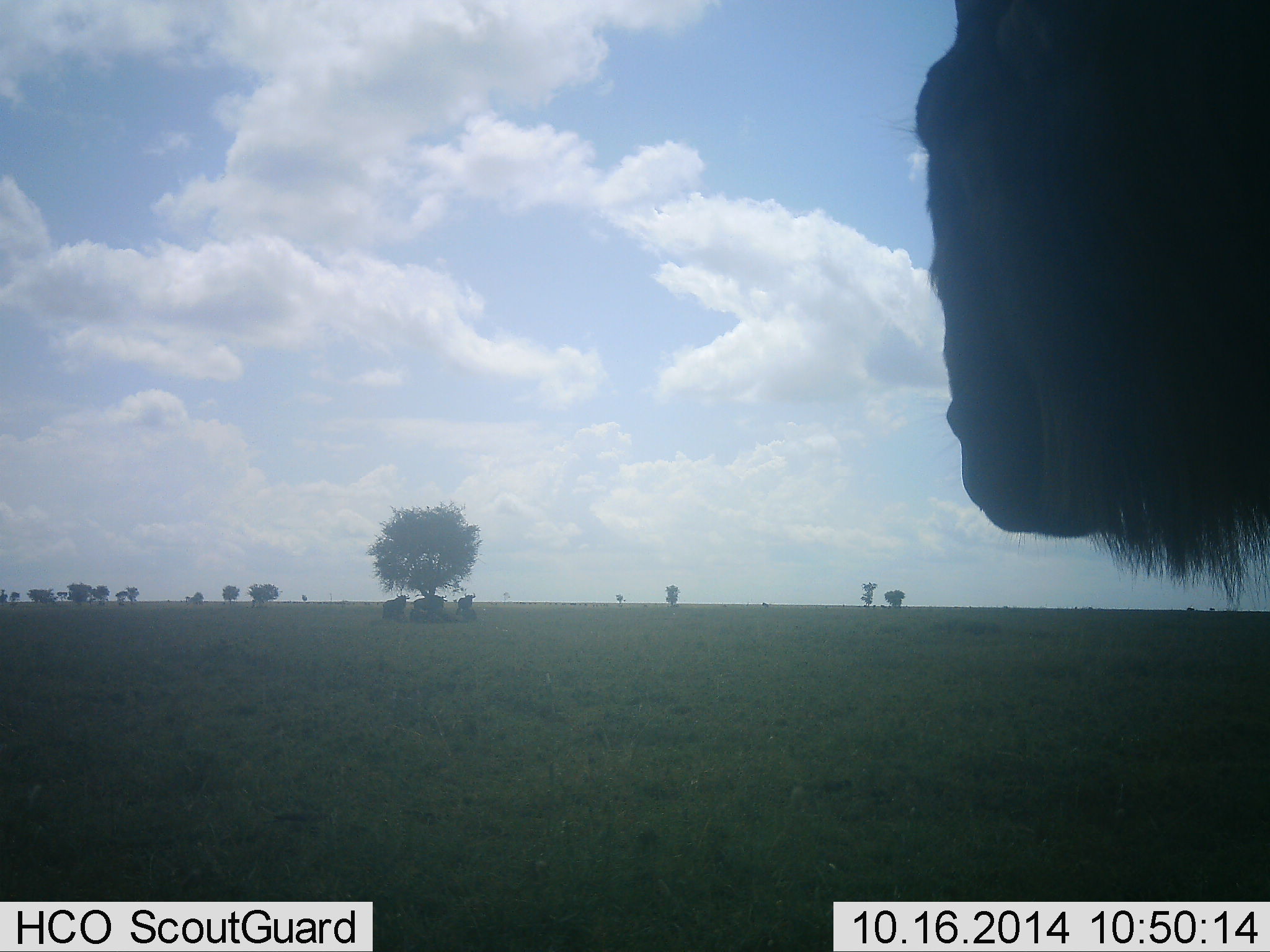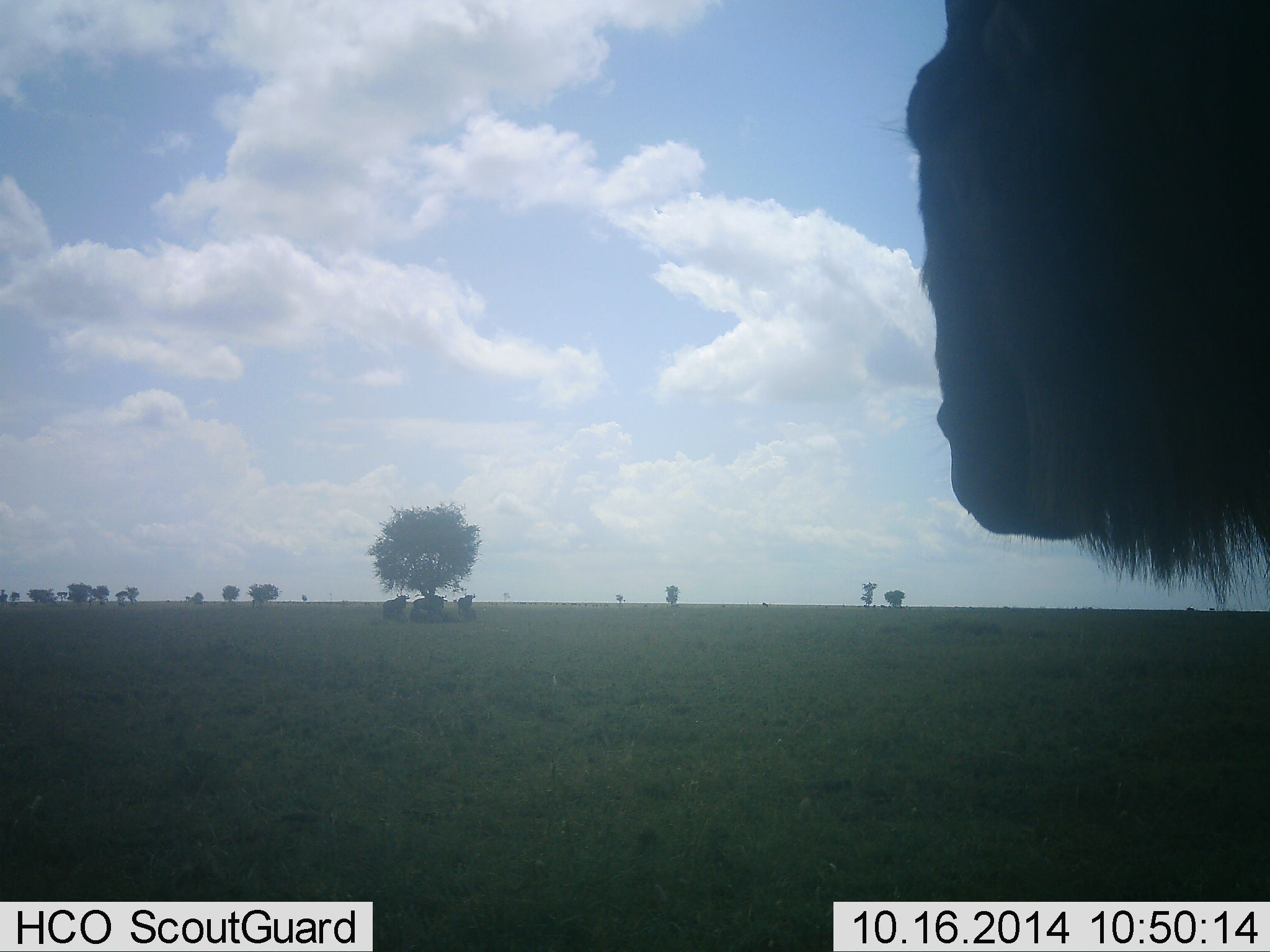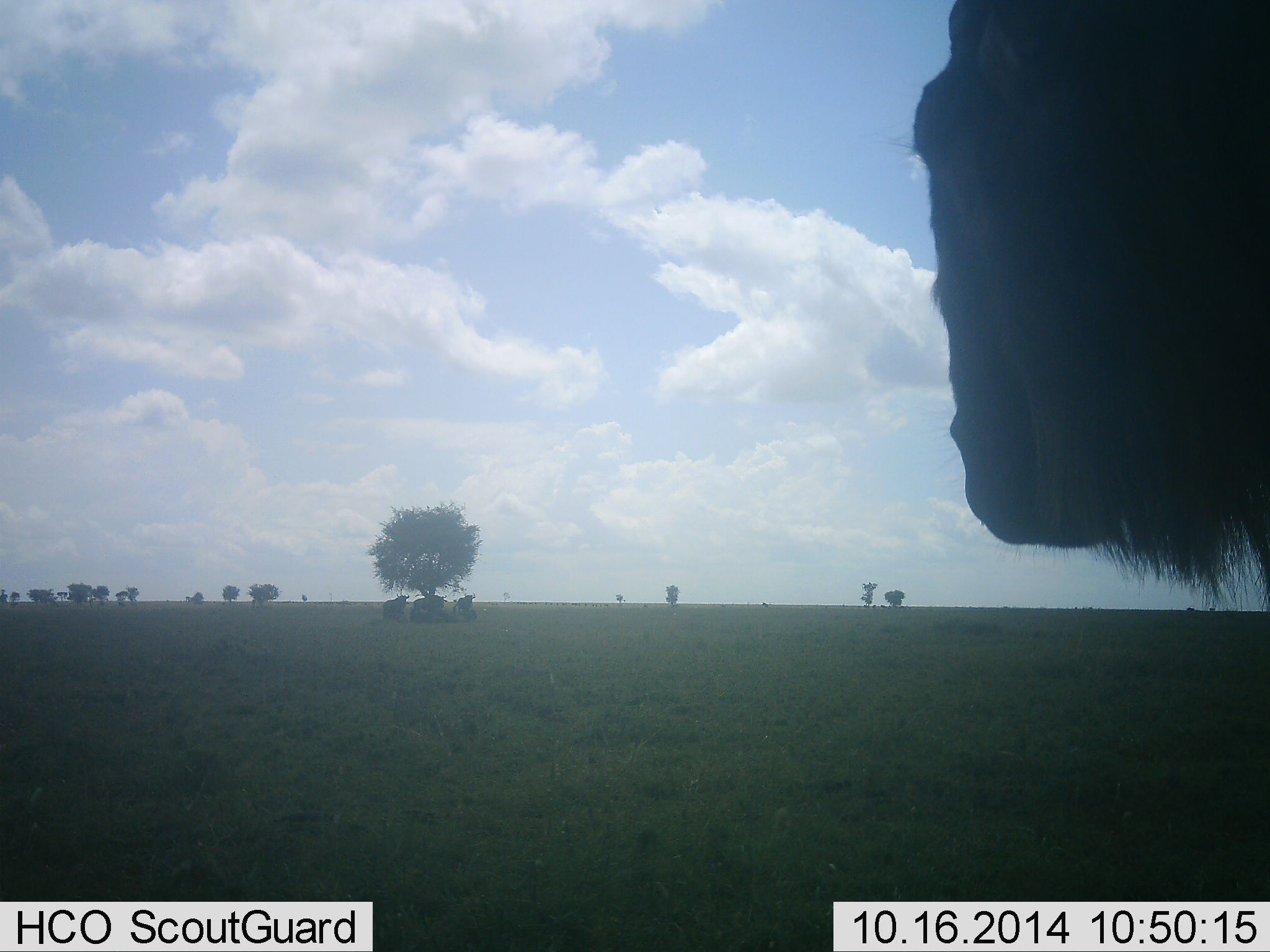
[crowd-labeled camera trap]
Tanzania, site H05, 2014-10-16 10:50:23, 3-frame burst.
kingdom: Animalia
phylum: Chordata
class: Mammalia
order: Artiodactyla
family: Bovidae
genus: Connochaetes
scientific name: Connochaetes taurinus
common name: blue wildebeest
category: wildebeest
Wildebeest (blue wildebeest) (Connochaetes taurinus), count 3. Behavior (volunteer vote fractions): standing 90%, resting 30%, moving 10%, interacting 0%. Young present (vote fraction): 0%. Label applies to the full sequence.